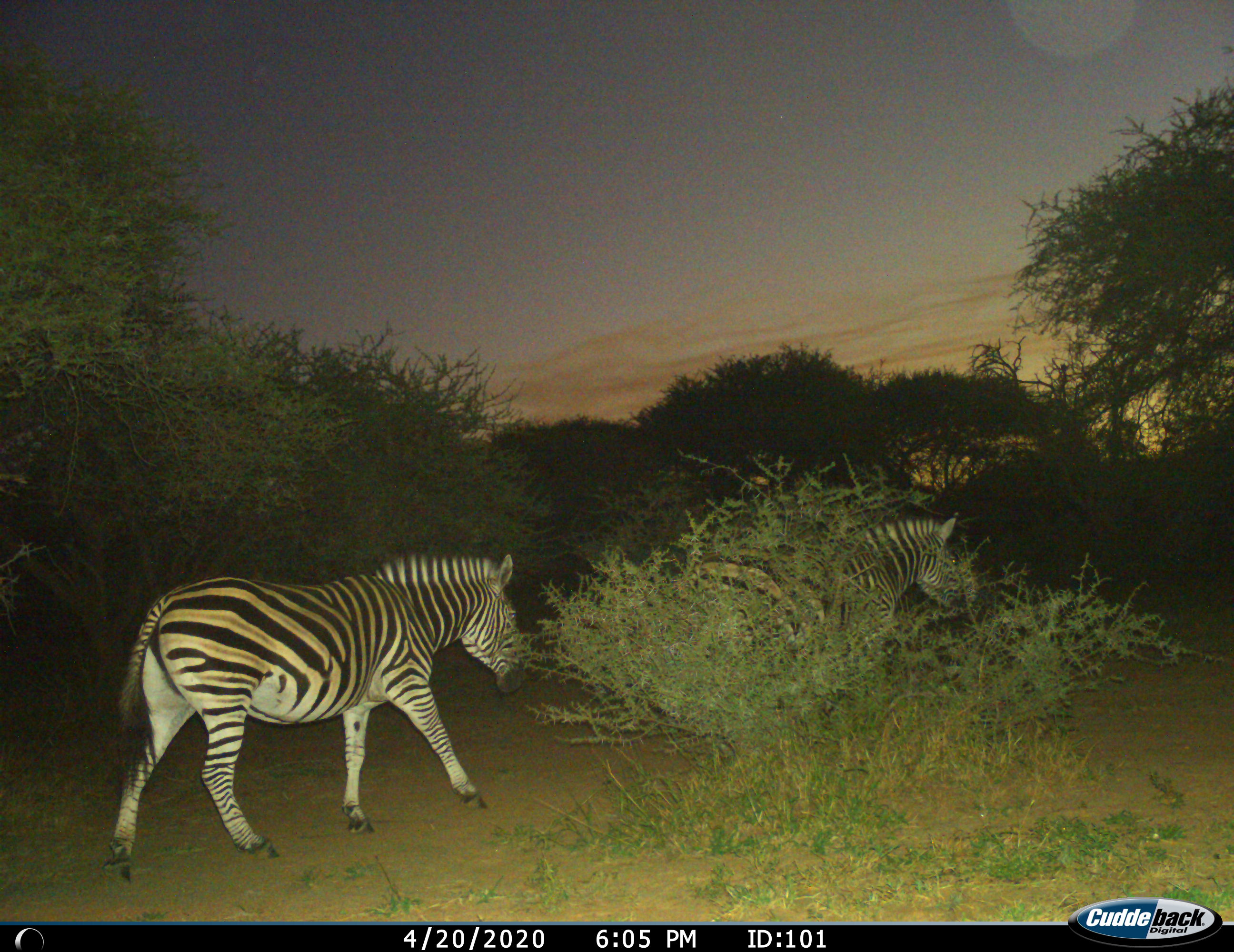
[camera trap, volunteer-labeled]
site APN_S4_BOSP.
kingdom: Animalia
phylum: Chordata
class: Mammalia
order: Perissodactyla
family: Equidae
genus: Equus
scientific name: Equus quagga burchellii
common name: burchell's zebra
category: zebraburchells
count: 2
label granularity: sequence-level